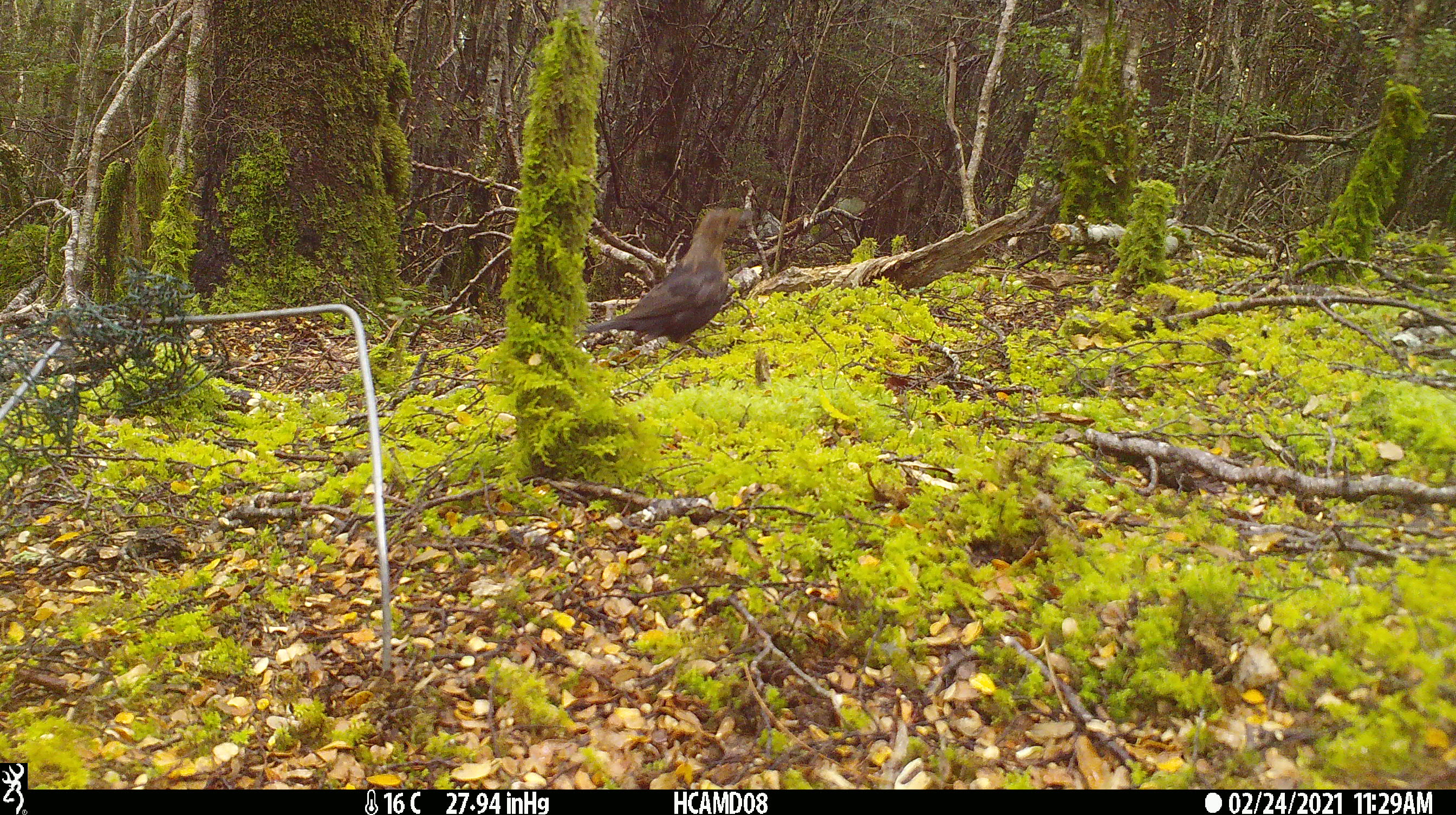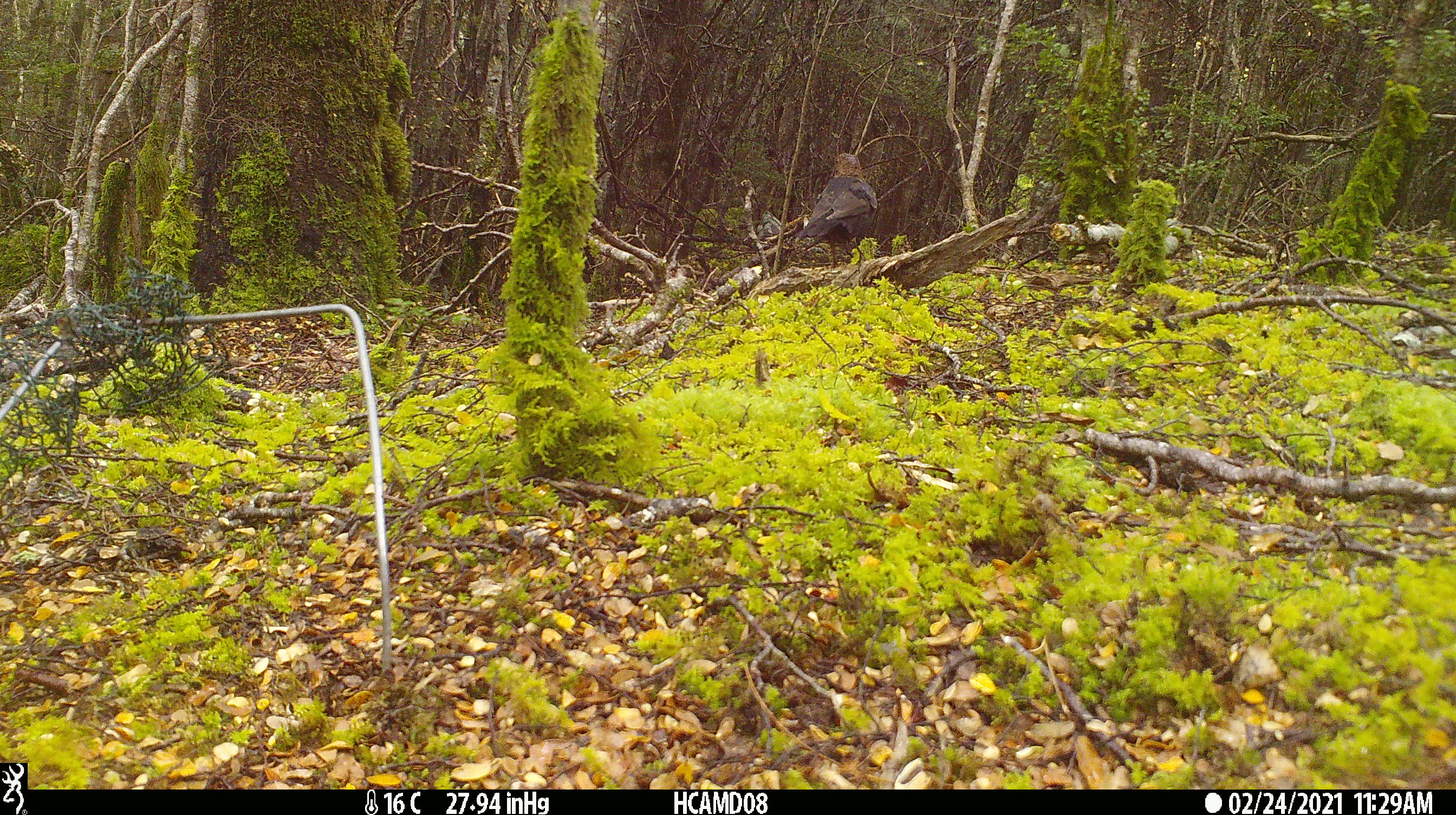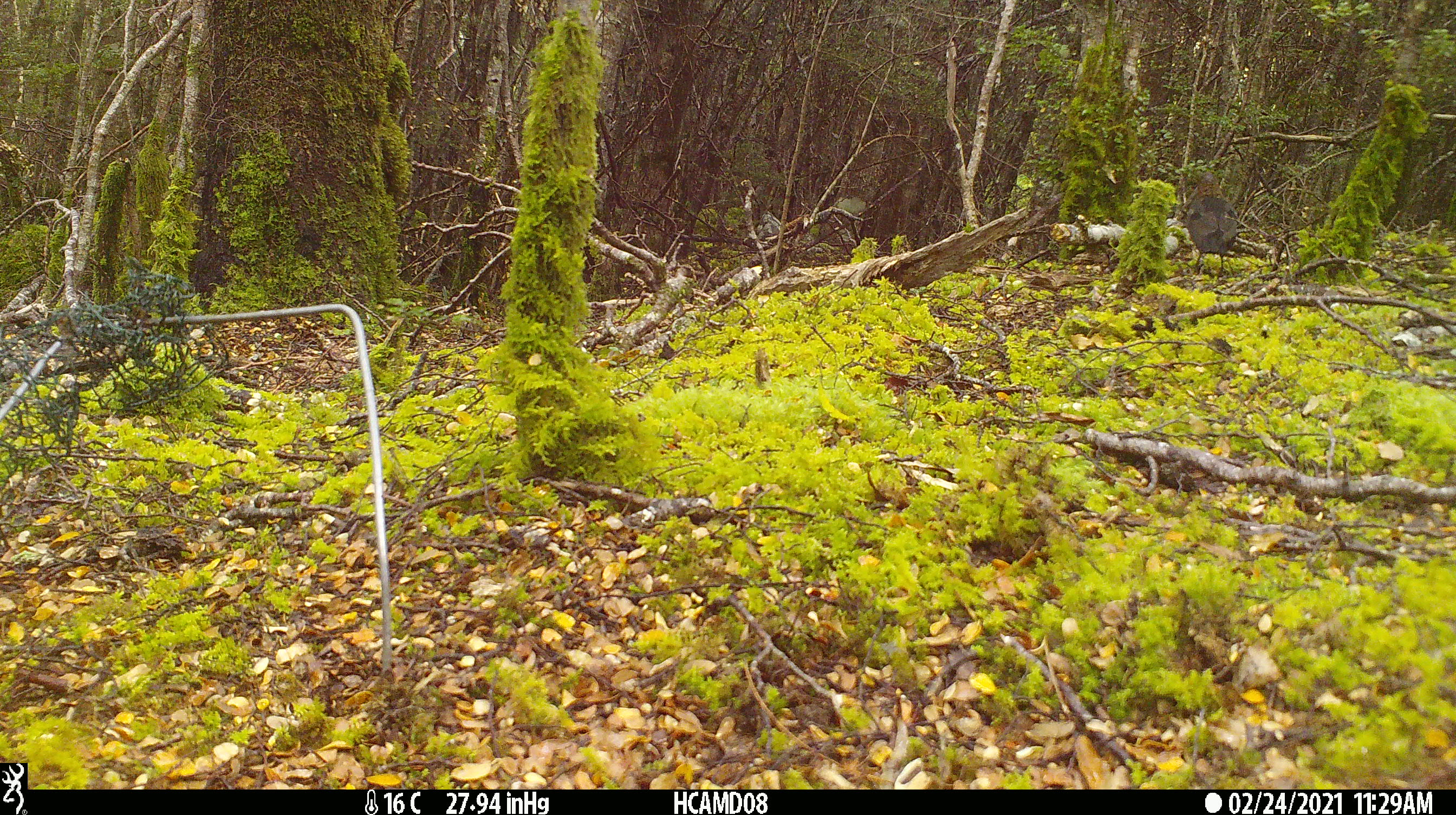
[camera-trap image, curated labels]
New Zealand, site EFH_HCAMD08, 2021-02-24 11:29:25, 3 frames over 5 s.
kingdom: Animalia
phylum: Chordata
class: Aves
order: Passeriformes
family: Turdidae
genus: Turdus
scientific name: Turdus merula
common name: eurasian blackbird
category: blackbird